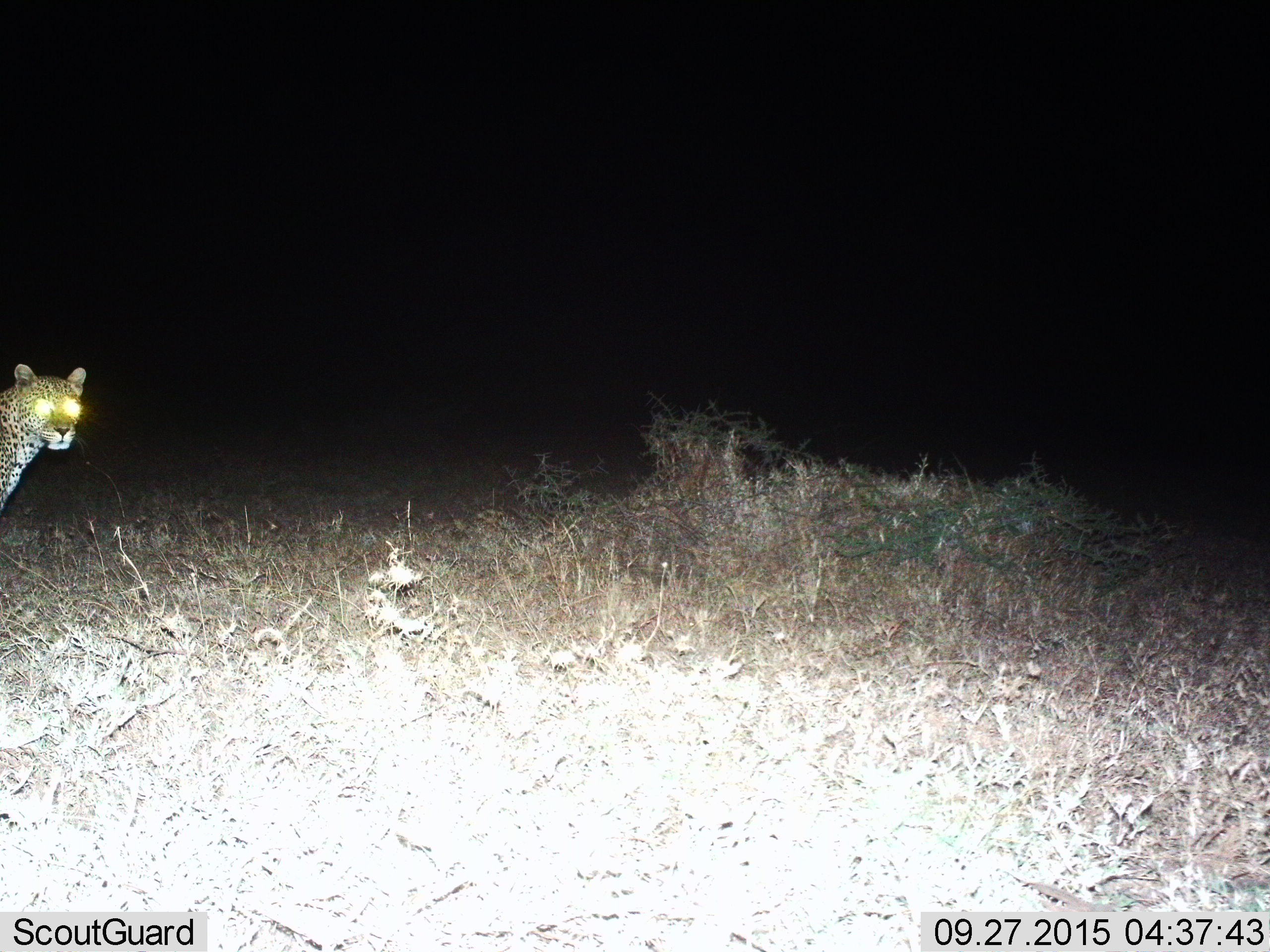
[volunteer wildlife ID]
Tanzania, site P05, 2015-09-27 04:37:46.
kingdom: Animalia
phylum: Chordata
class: Mammalia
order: Carnivora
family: Felidae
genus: Panthera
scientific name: Panthera pardus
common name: leopard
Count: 1.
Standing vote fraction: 100%.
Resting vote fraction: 0%.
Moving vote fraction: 0%.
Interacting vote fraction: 0%.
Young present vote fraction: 0%.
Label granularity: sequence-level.